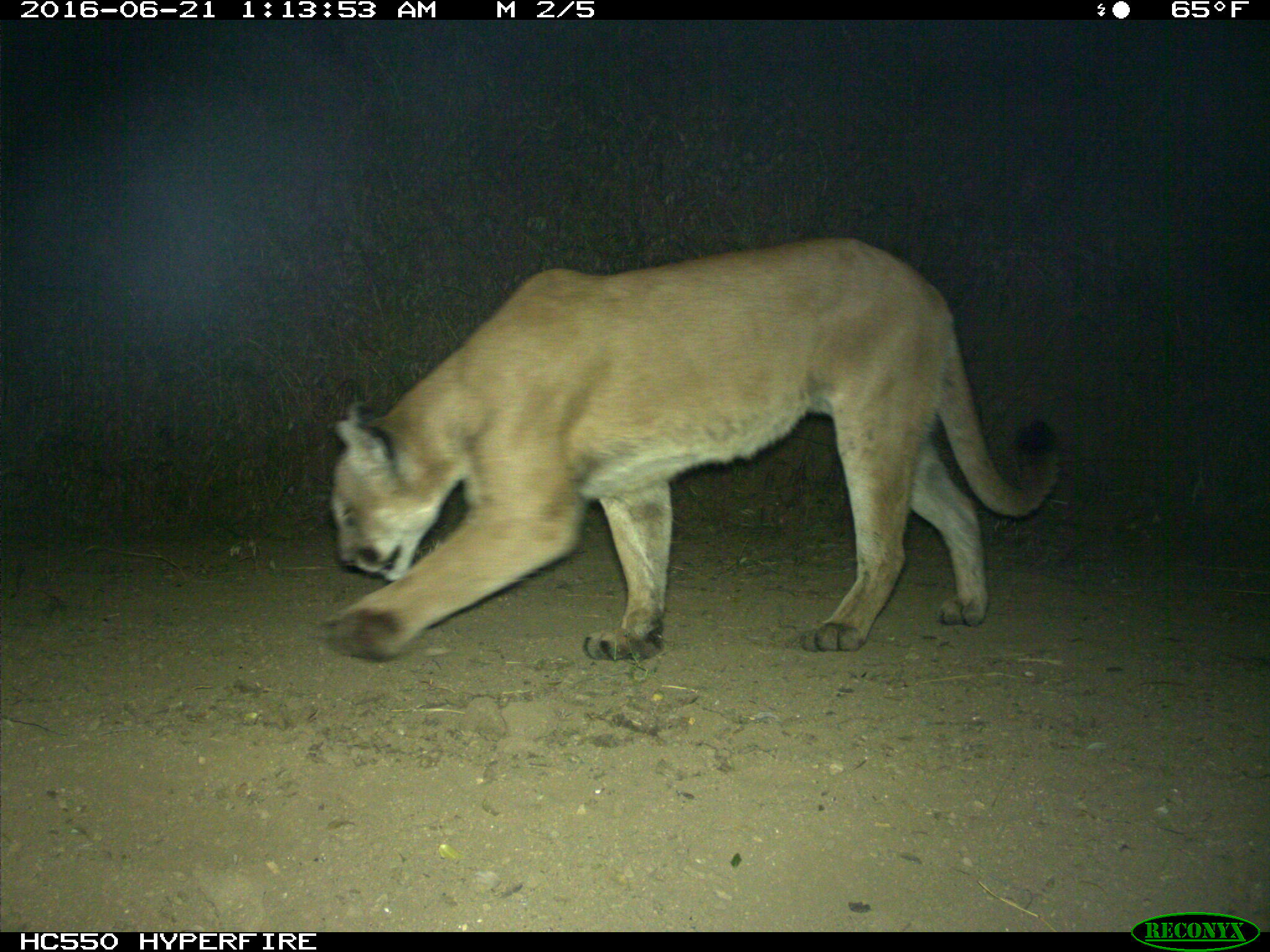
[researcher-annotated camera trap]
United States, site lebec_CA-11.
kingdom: Animalia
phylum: Chordata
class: Mammalia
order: Carnivora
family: Felidae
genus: Puma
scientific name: Puma concolor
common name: mountain lion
Puma concolor (mountain lion).